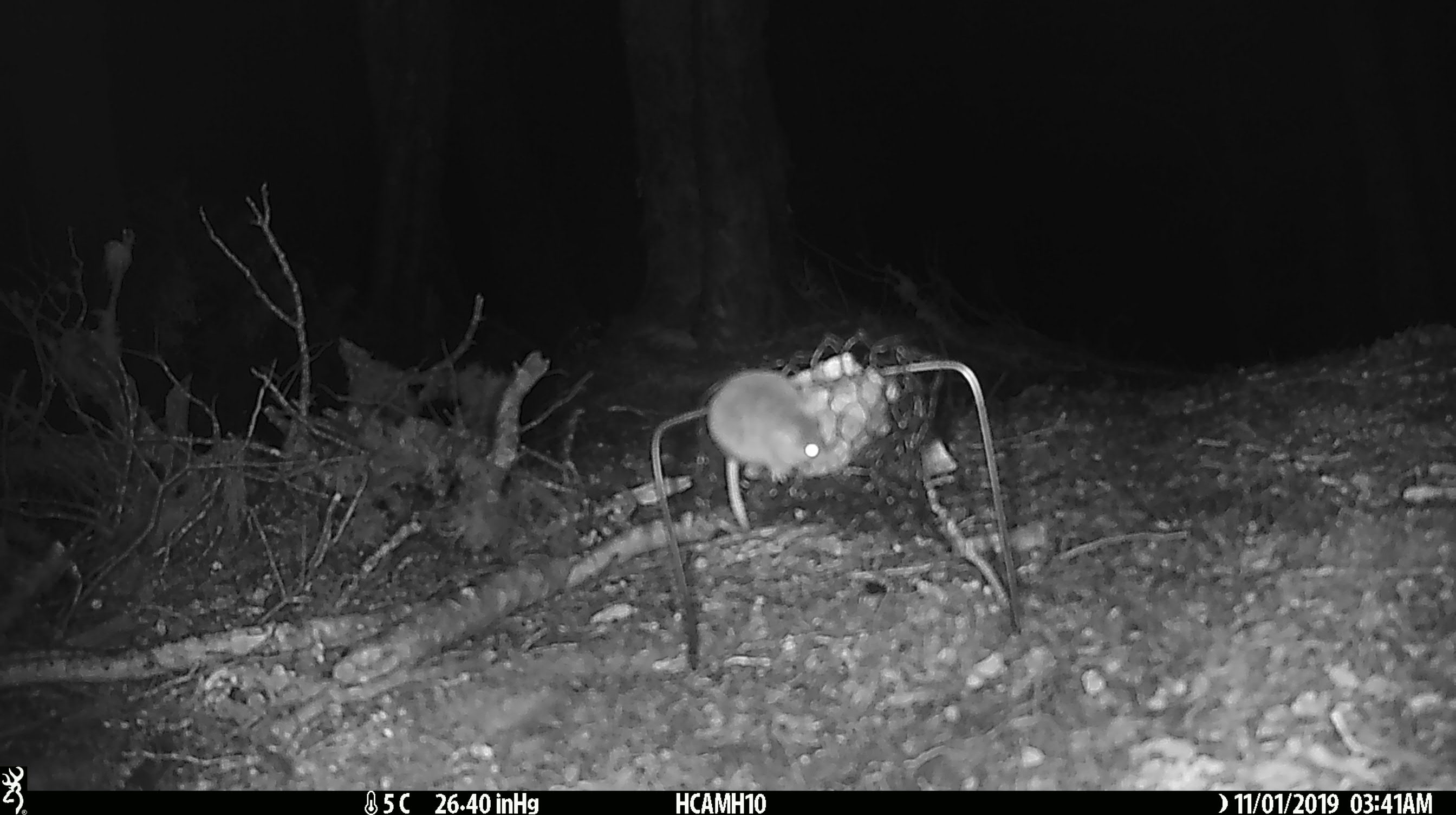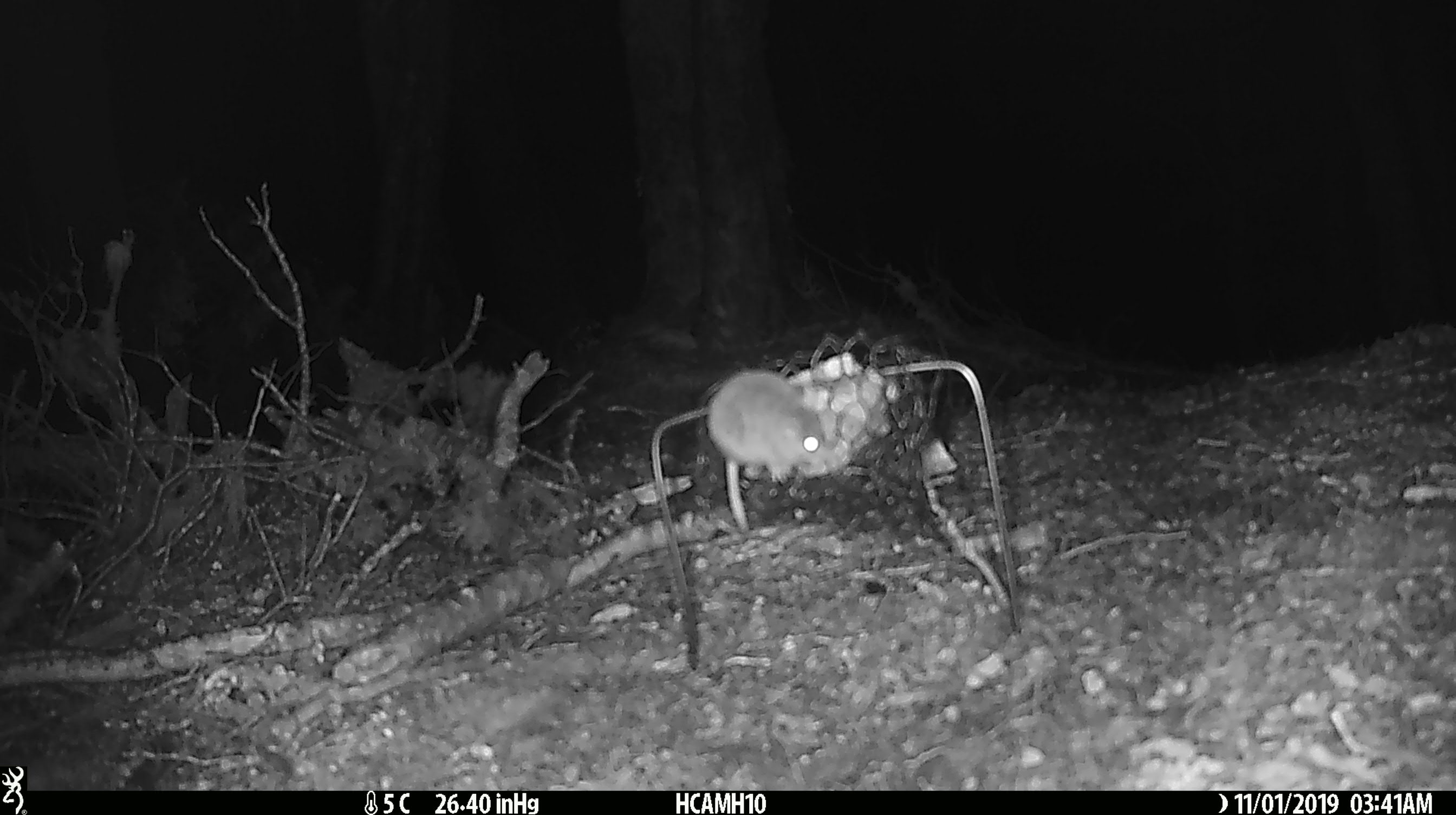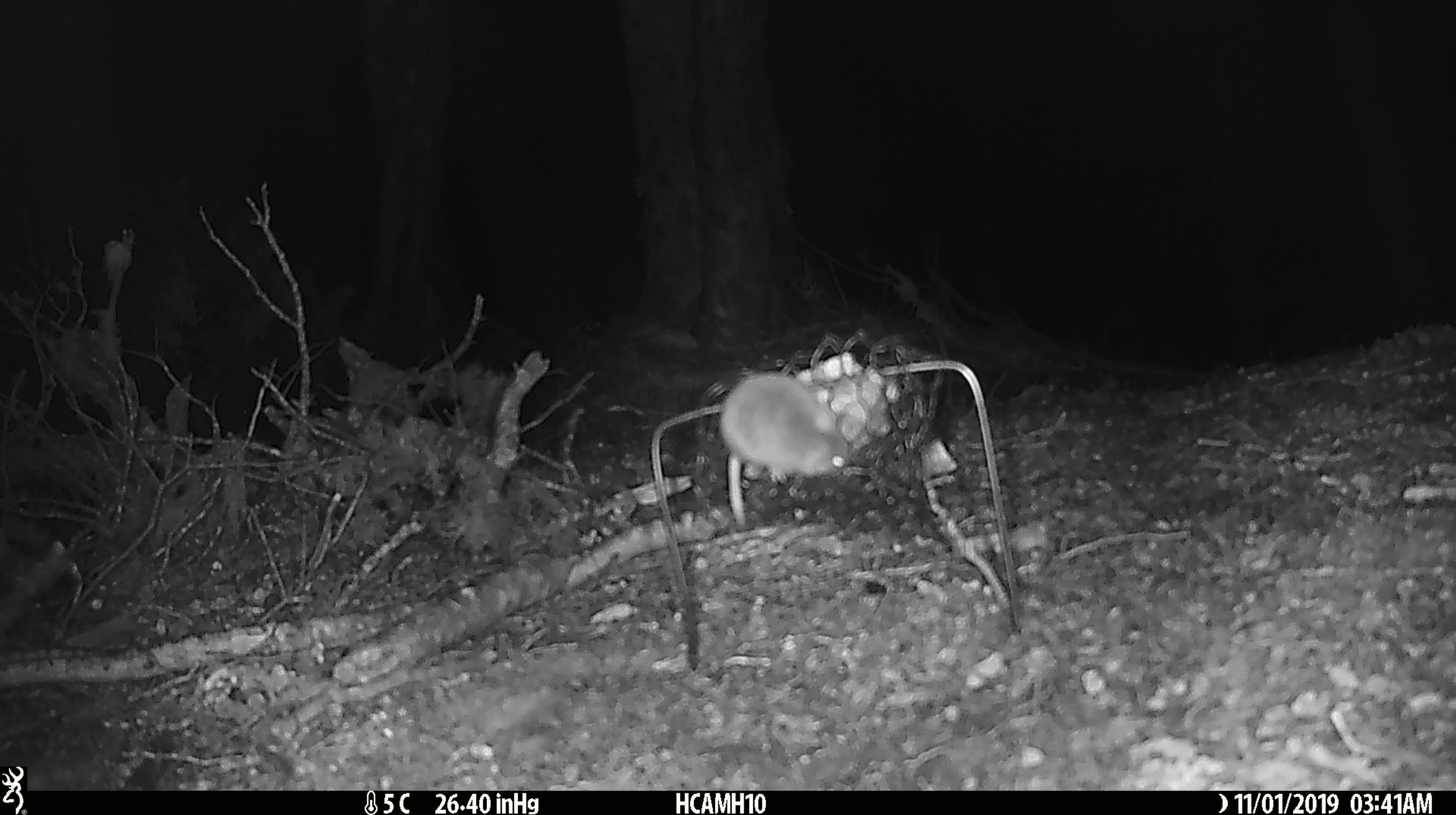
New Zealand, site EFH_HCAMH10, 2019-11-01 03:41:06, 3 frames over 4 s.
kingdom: Animalia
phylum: Chordata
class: Mammalia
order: Rodentia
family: Muridae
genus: Mus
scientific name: Mus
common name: mouse